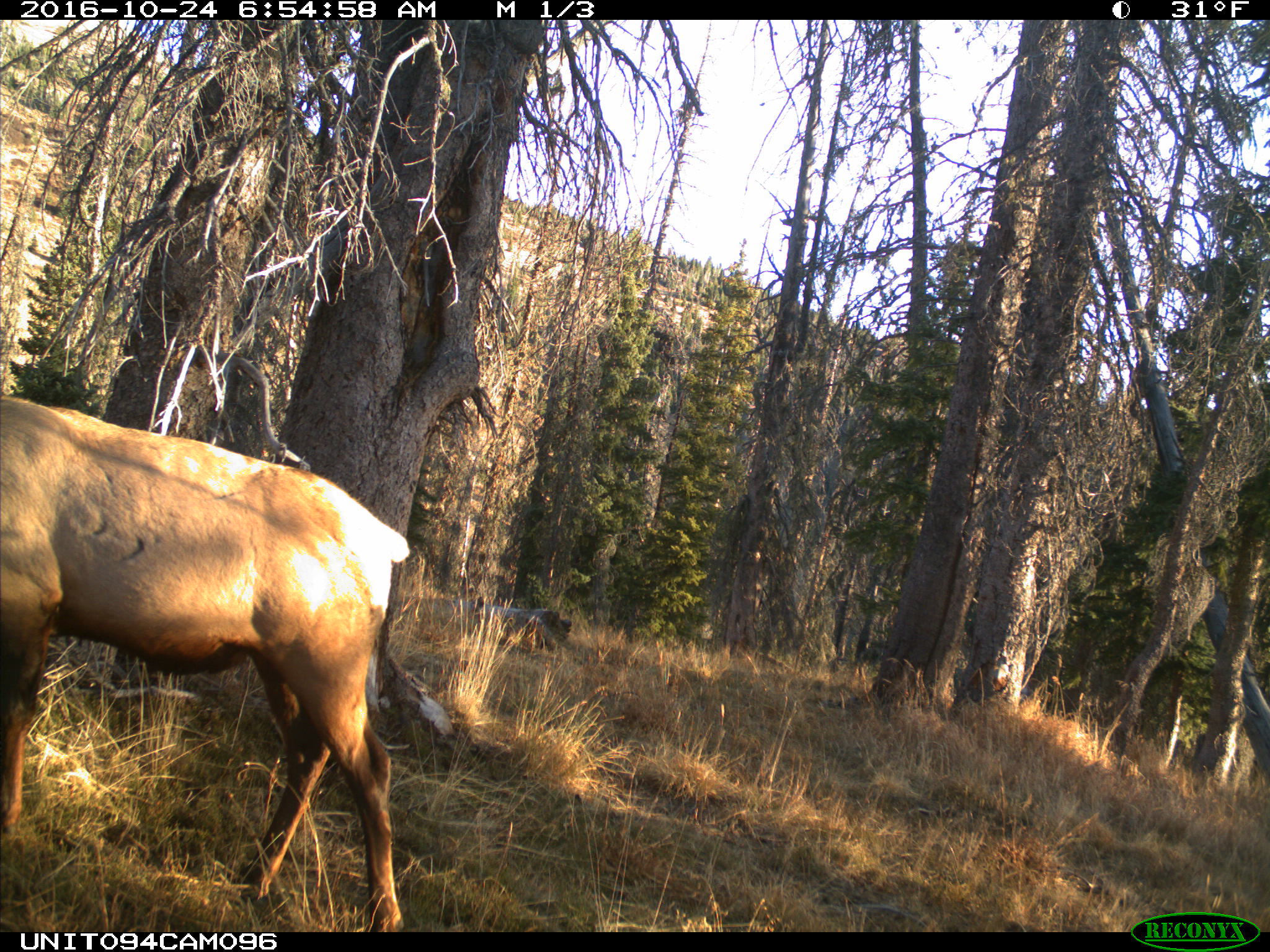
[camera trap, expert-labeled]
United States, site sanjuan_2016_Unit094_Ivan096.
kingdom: Animalia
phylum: Chordata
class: Mammalia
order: Artiodactyla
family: Cervidae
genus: Cervus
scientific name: Cervus elaphus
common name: red deer